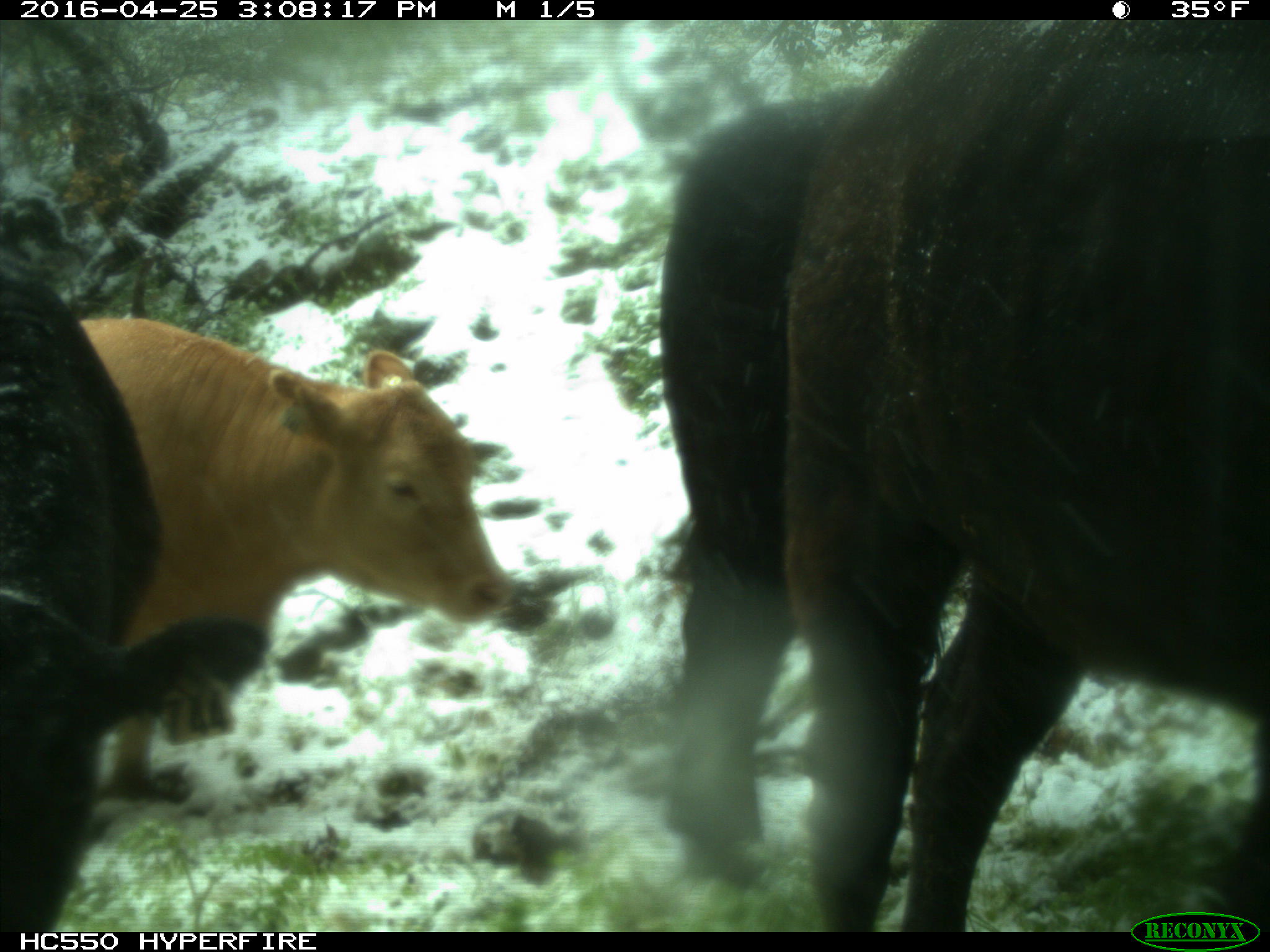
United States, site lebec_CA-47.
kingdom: Animalia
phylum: Chordata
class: Mammalia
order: Artiodactyla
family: Bovidae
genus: Bos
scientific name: Bos taurus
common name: domestic cow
Bos taurus (domestic cow).